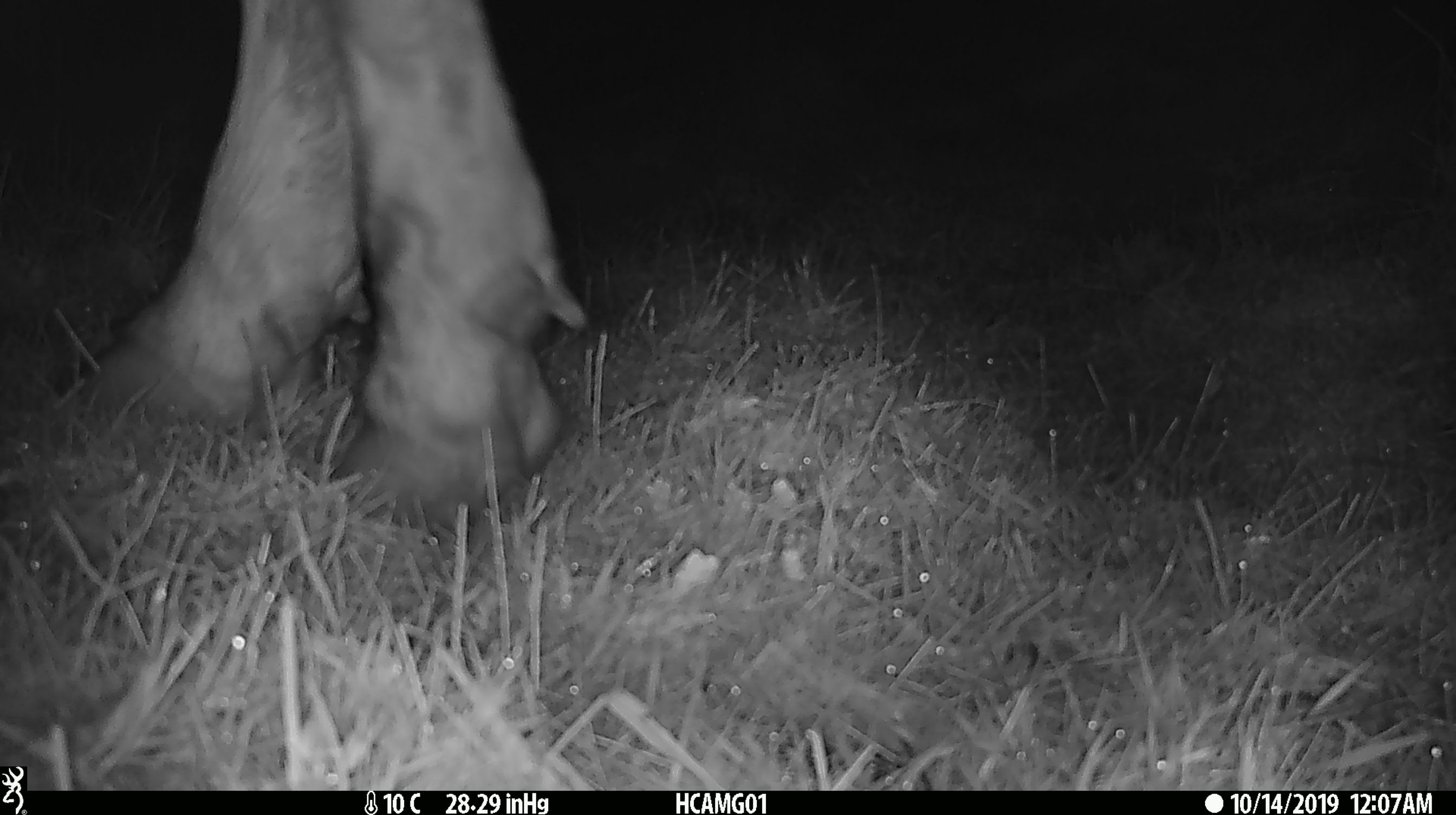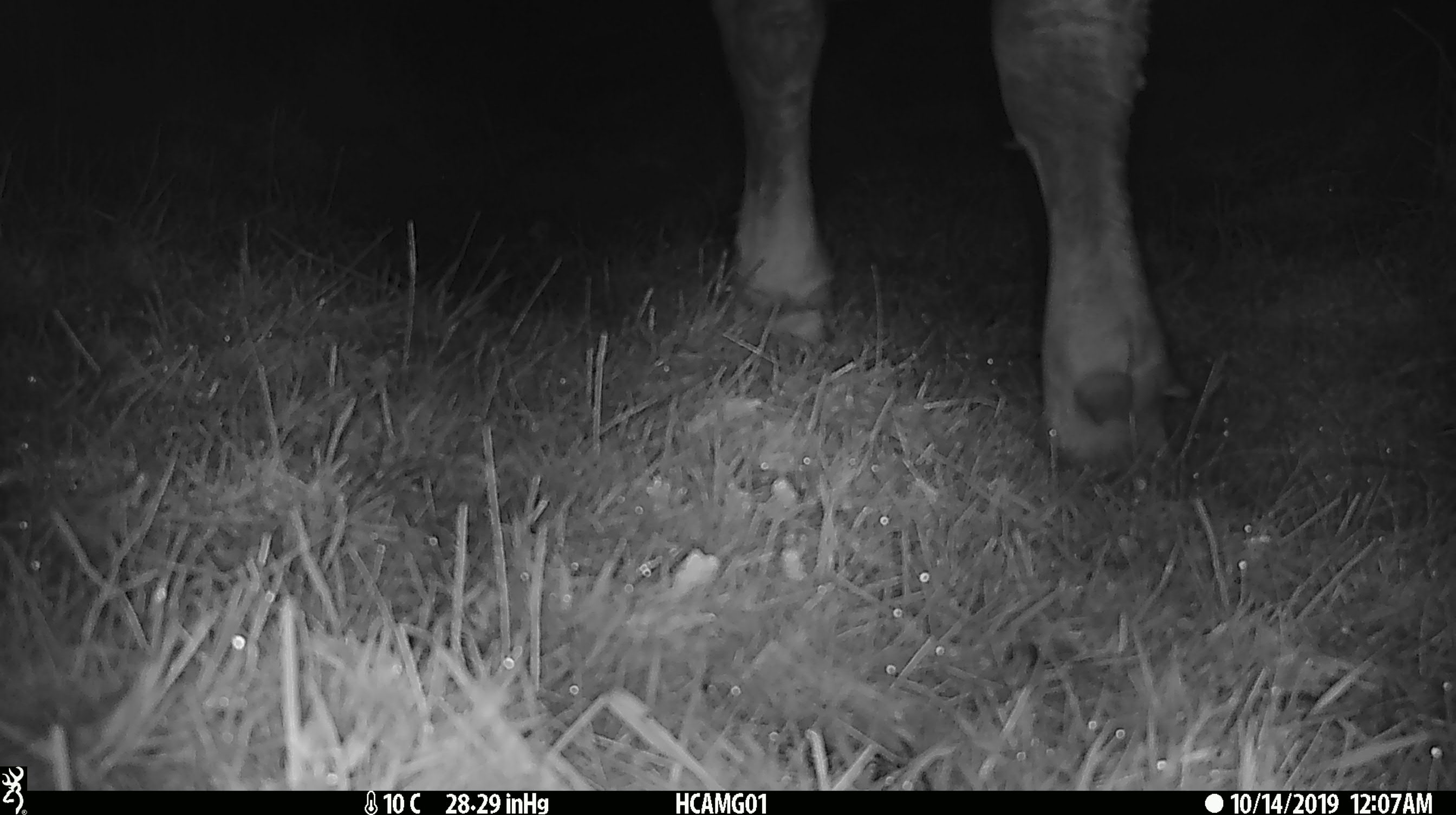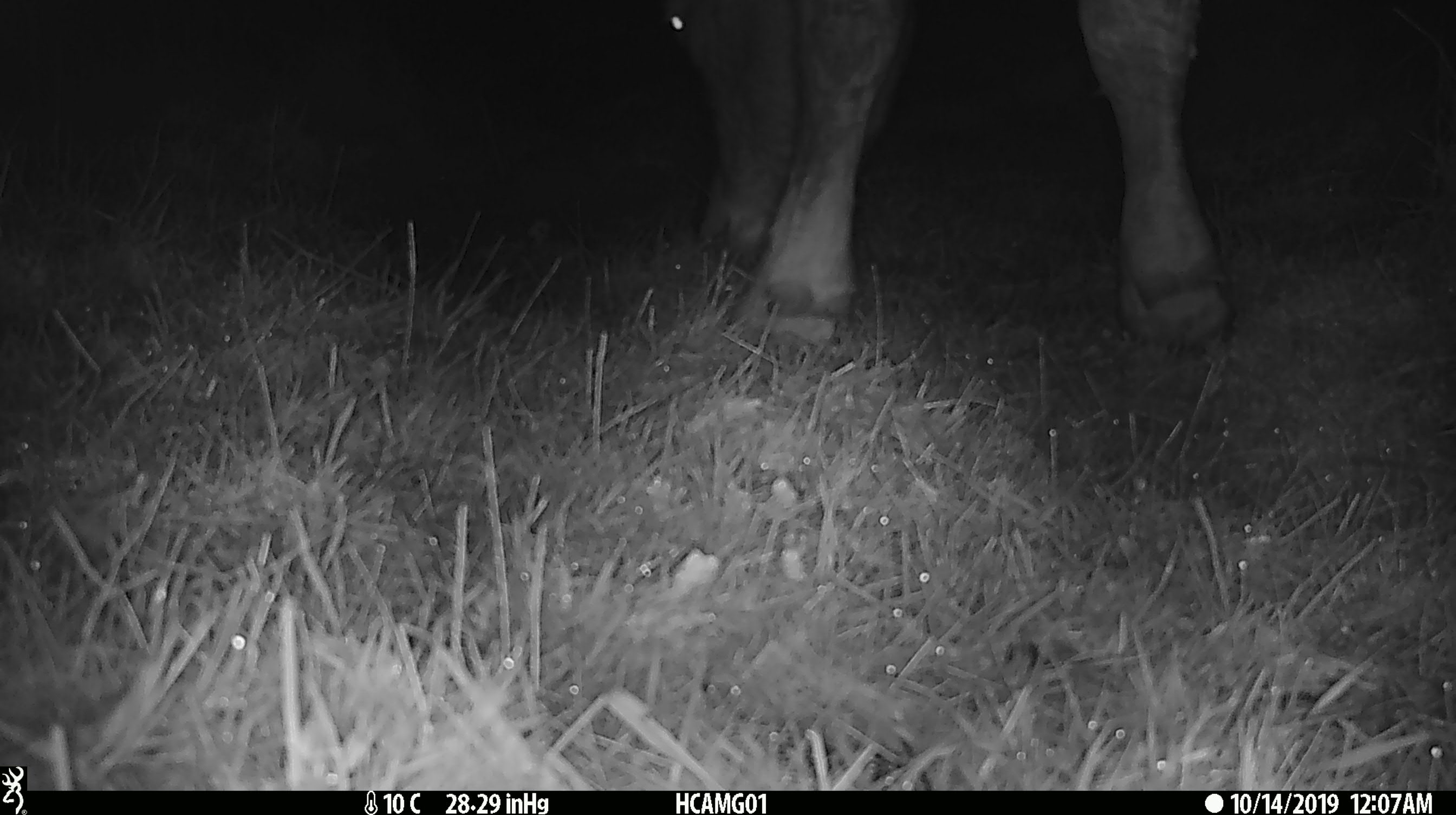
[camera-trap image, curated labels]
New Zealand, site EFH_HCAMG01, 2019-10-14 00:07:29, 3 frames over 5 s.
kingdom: Animalia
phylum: Chordata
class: Mammalia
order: Artiodactyla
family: Bovidae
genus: Bos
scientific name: Bos taurus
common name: domestic cow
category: cow